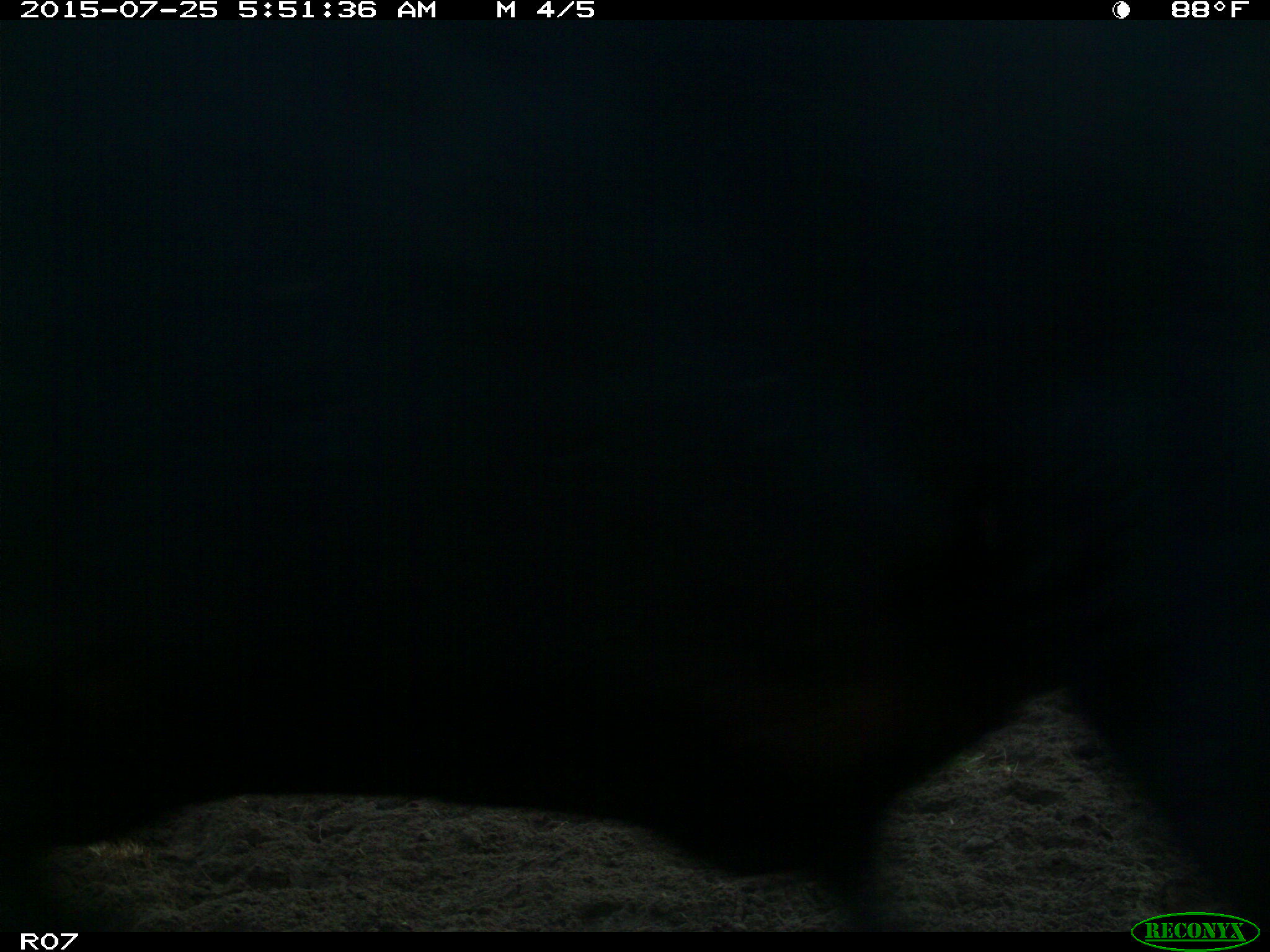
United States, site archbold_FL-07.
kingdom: Animalia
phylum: Chordata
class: Mammalia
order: Artiodactyla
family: Bovidae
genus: Bos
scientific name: Bos taurus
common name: domestic cow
Bos taurus (domestic cow).